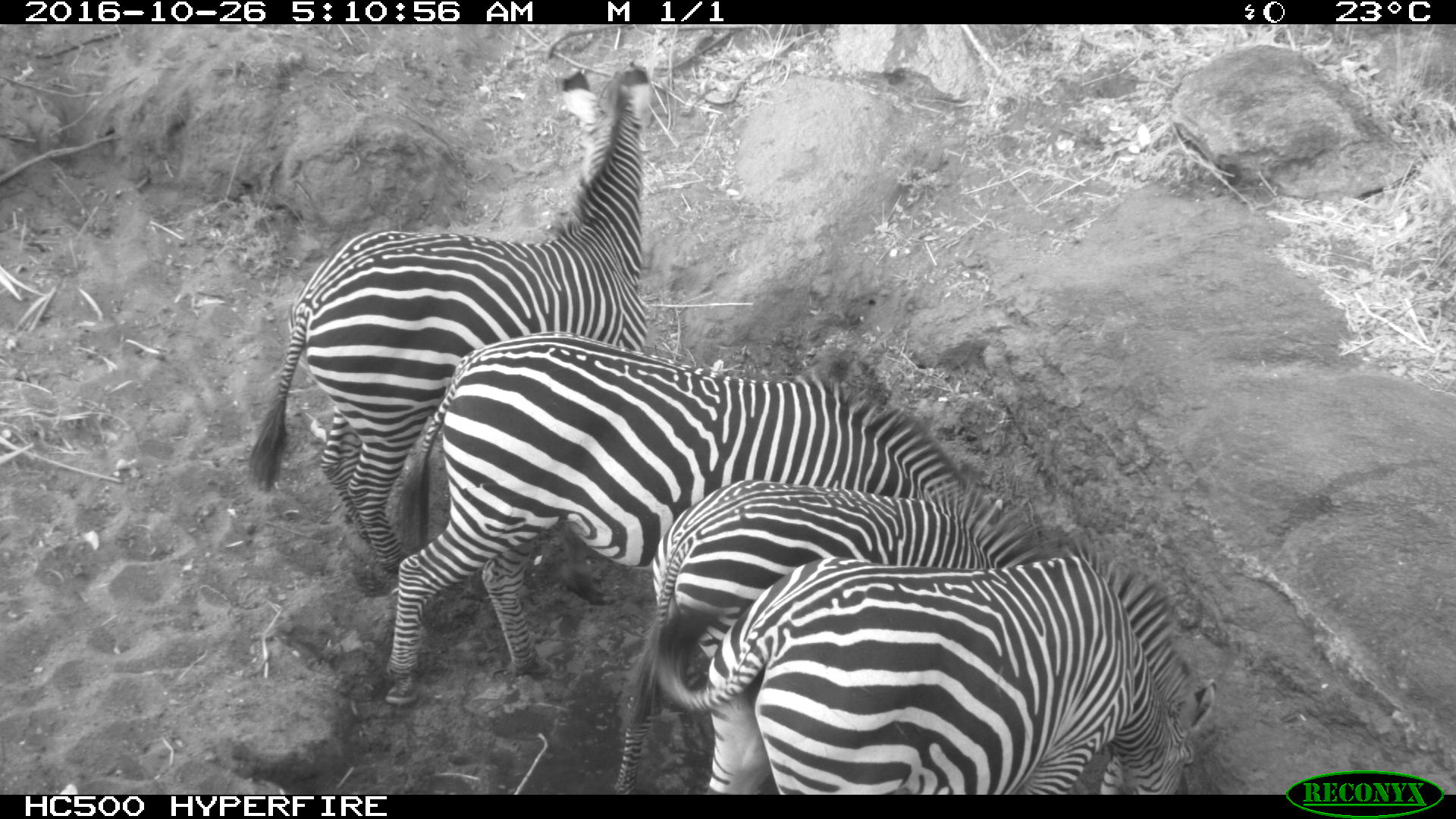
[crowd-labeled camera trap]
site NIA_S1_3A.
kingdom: Animalia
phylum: Chordata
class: Mammalia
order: Perissodactyla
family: Equidae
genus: Equus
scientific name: Equus quagga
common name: plains zebra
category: zebraplains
Zebraplains (plains zebra) (Equus quagga), count 4. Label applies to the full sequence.